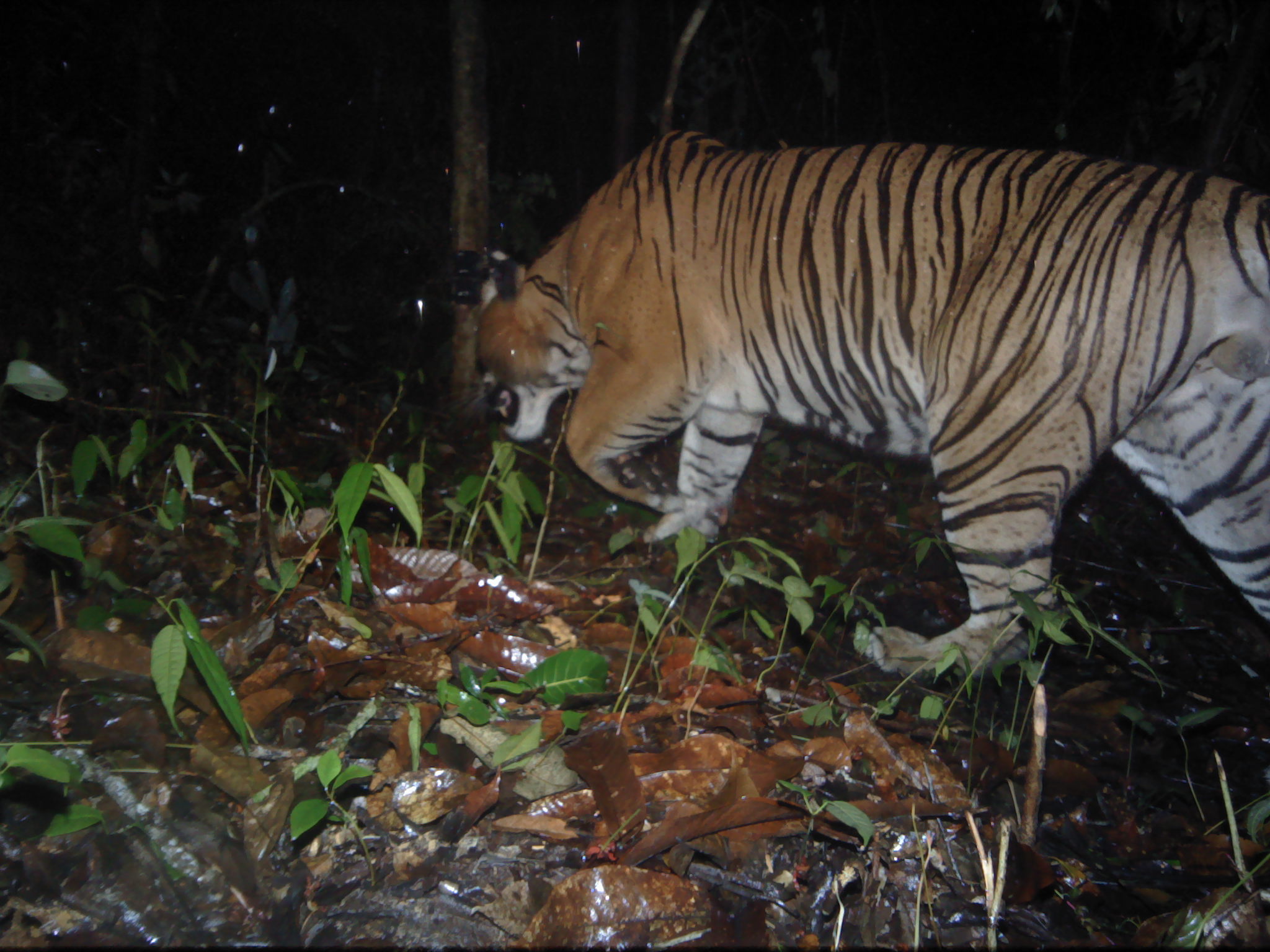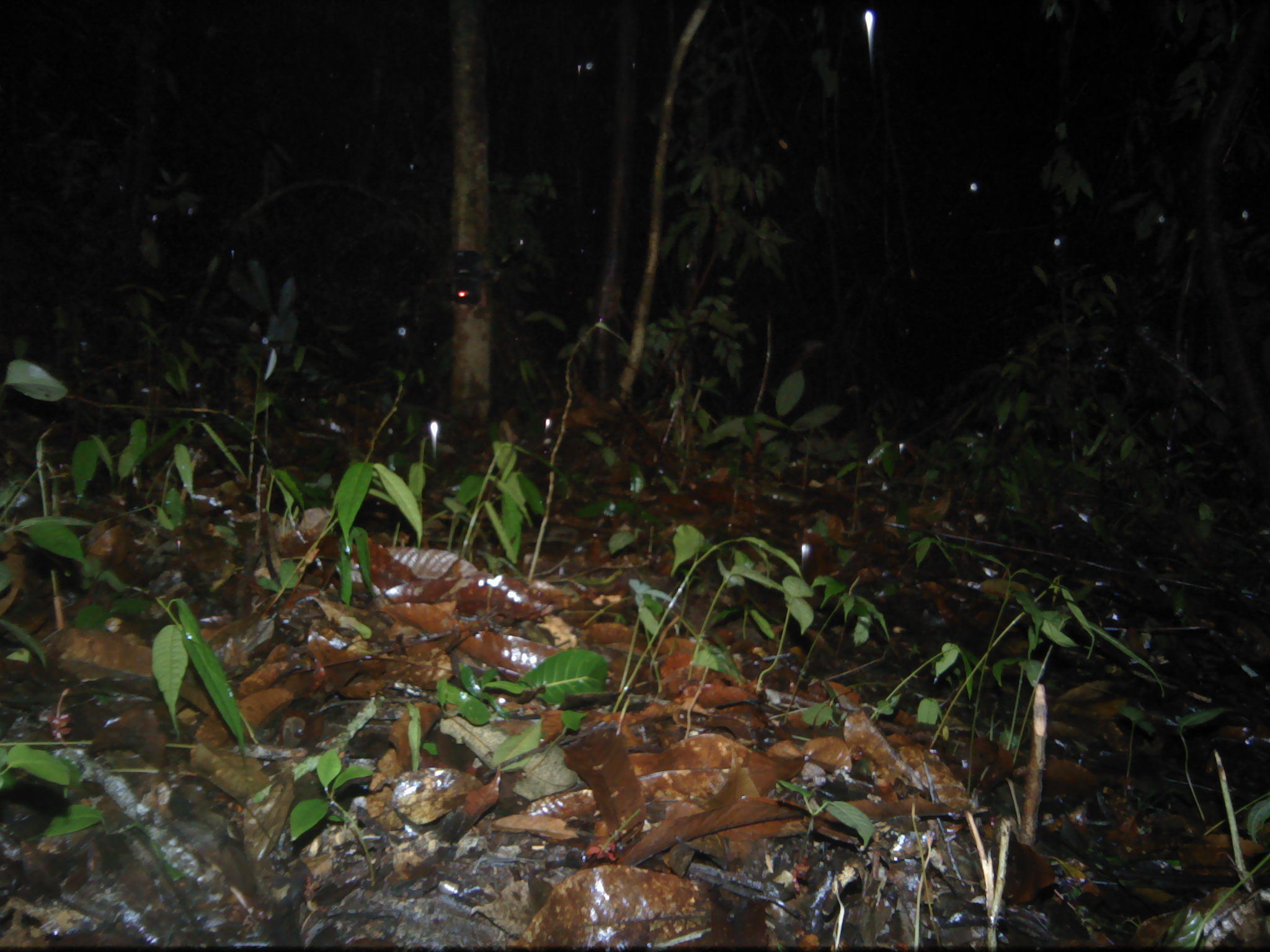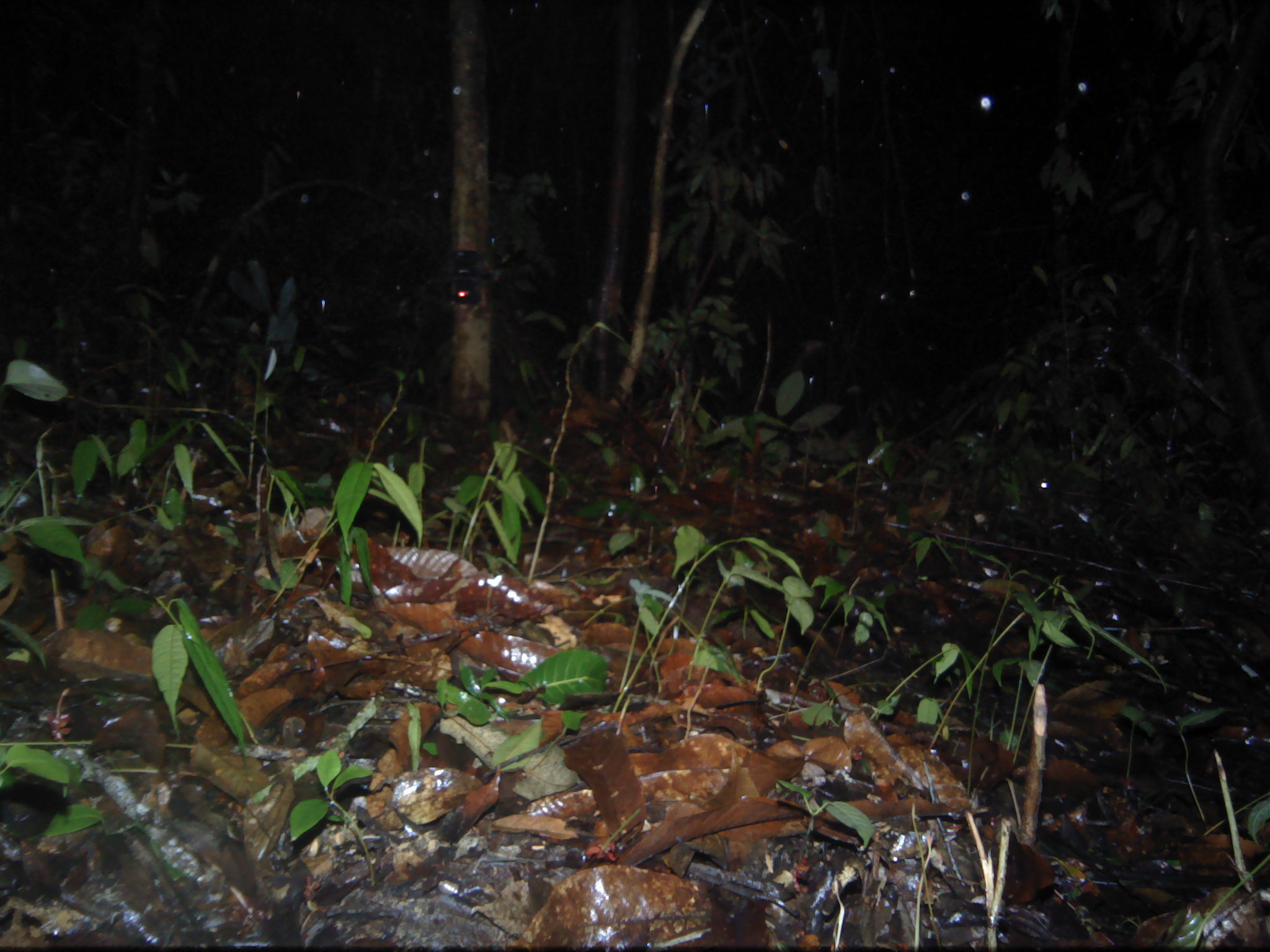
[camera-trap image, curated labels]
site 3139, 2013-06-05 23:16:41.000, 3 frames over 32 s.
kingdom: Animalia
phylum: Chordata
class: Mammalia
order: Carnivora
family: Felidae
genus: Panthera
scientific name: Panthera tigris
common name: tiger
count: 1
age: adult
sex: male